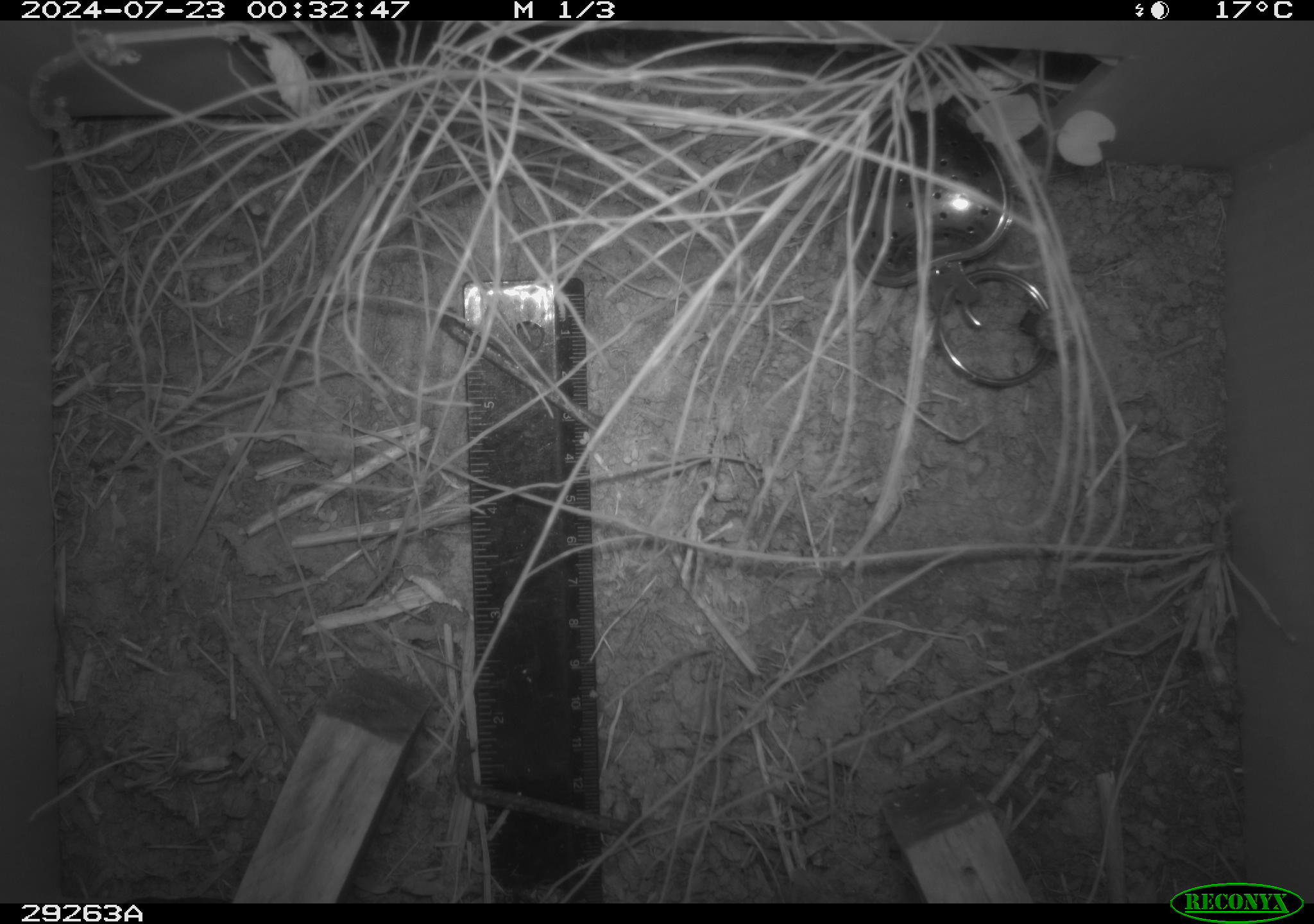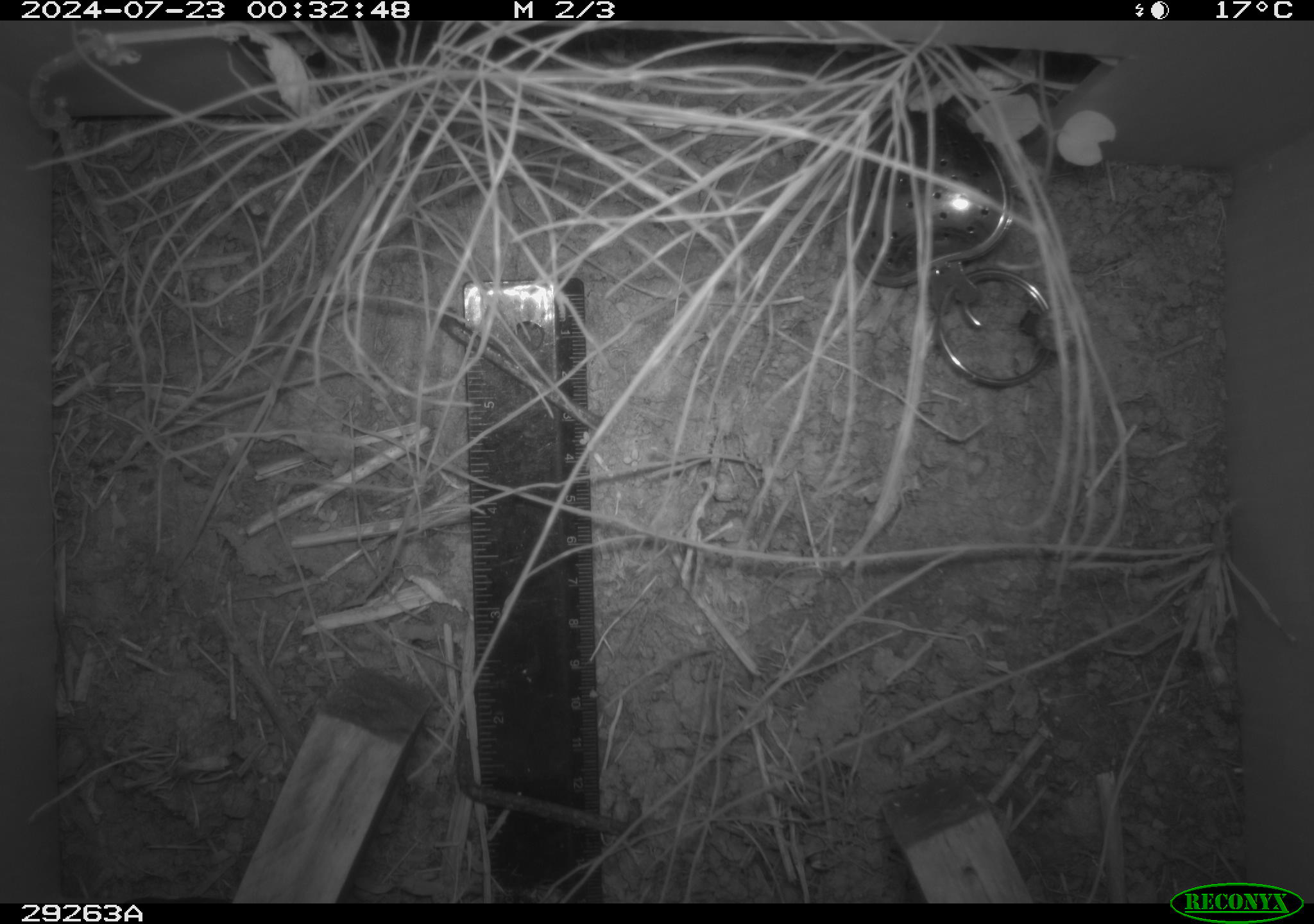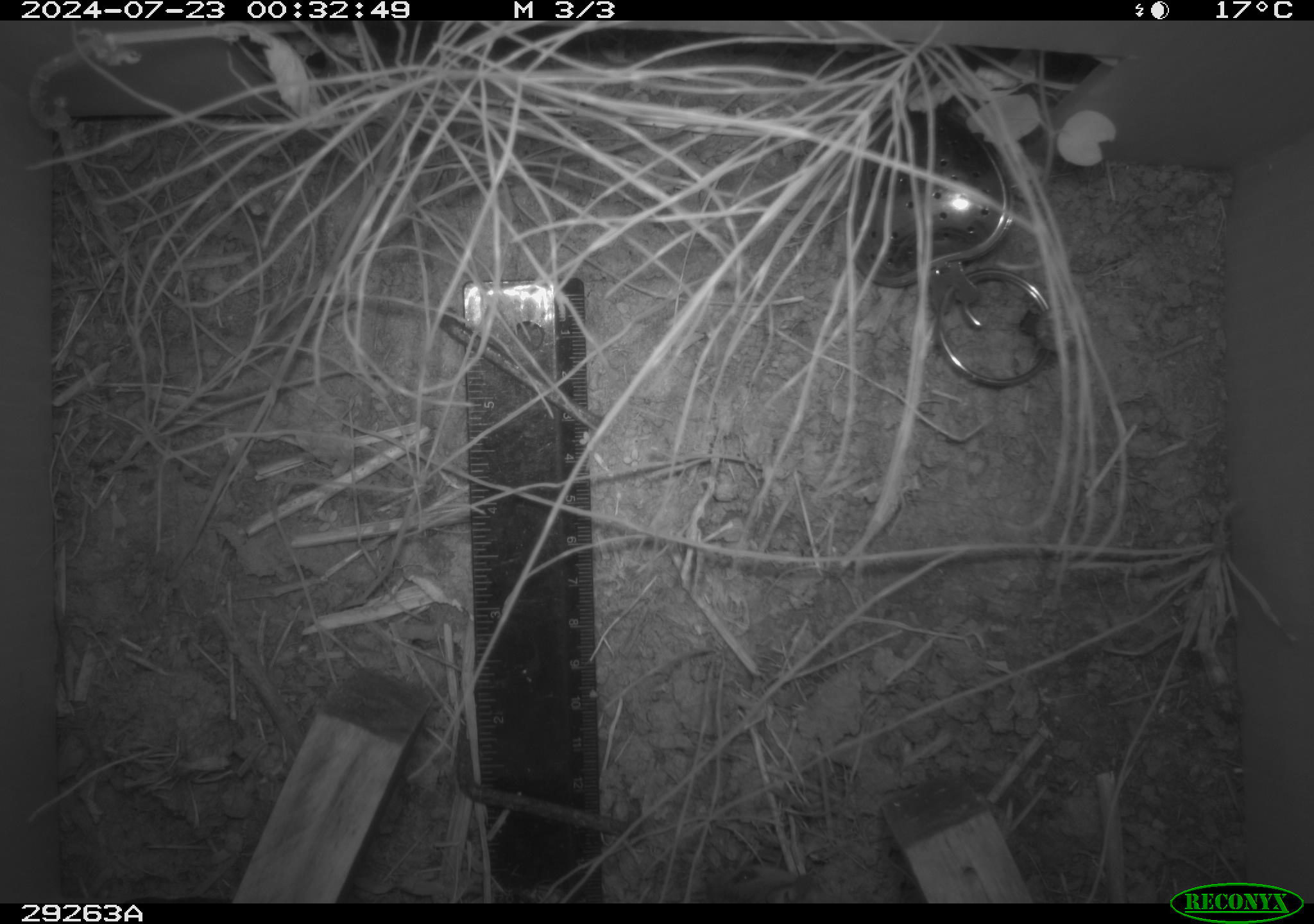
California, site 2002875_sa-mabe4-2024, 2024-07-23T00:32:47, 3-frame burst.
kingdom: Animalia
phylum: Chordata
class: Mammalia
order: Rodentia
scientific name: Rodentia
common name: rodent